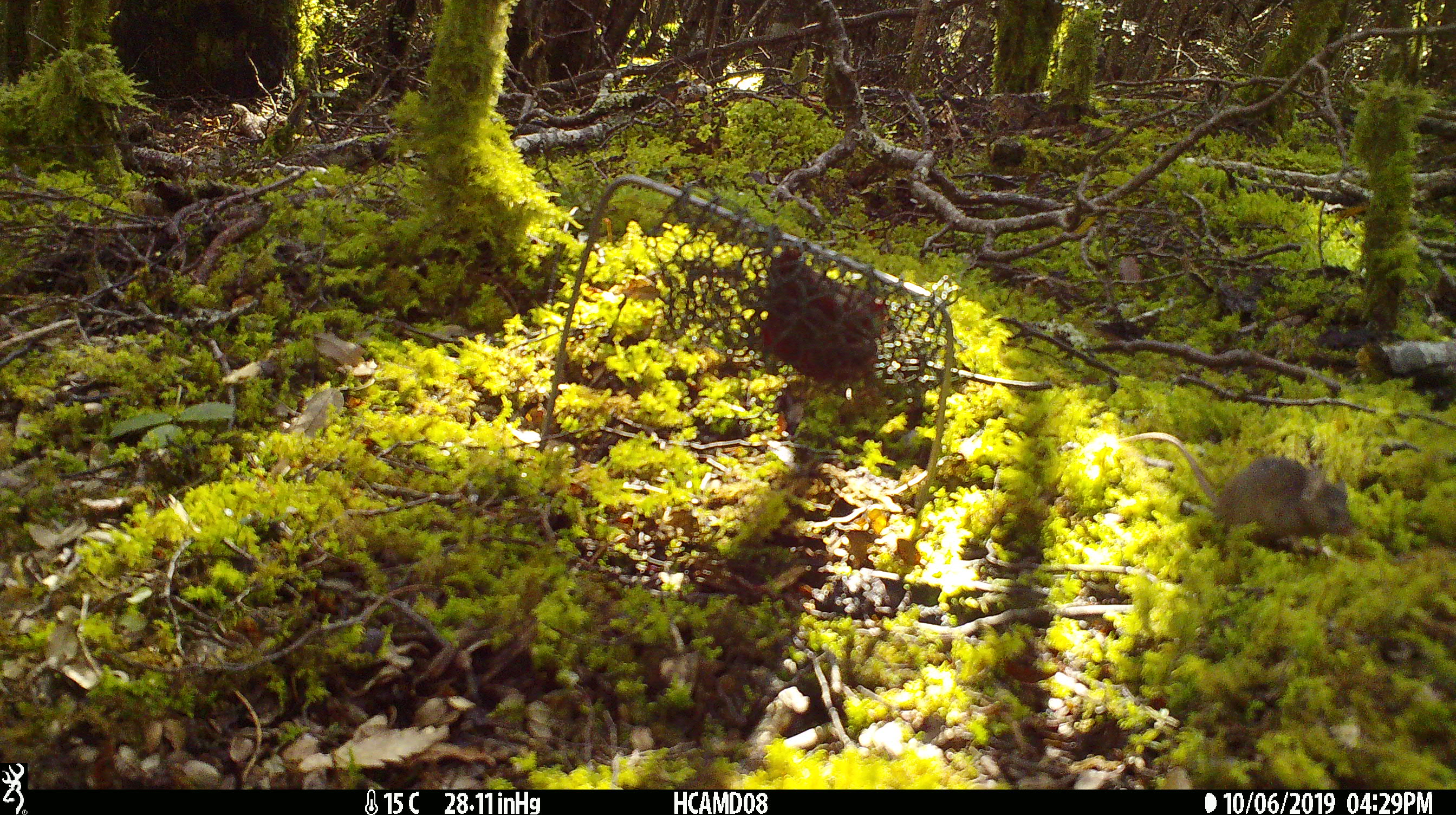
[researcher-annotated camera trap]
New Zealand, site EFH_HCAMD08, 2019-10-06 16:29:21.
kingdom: Animalia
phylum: Chordata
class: Mammalia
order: Rodentia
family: Muridae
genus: Mus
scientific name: Mus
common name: mouse